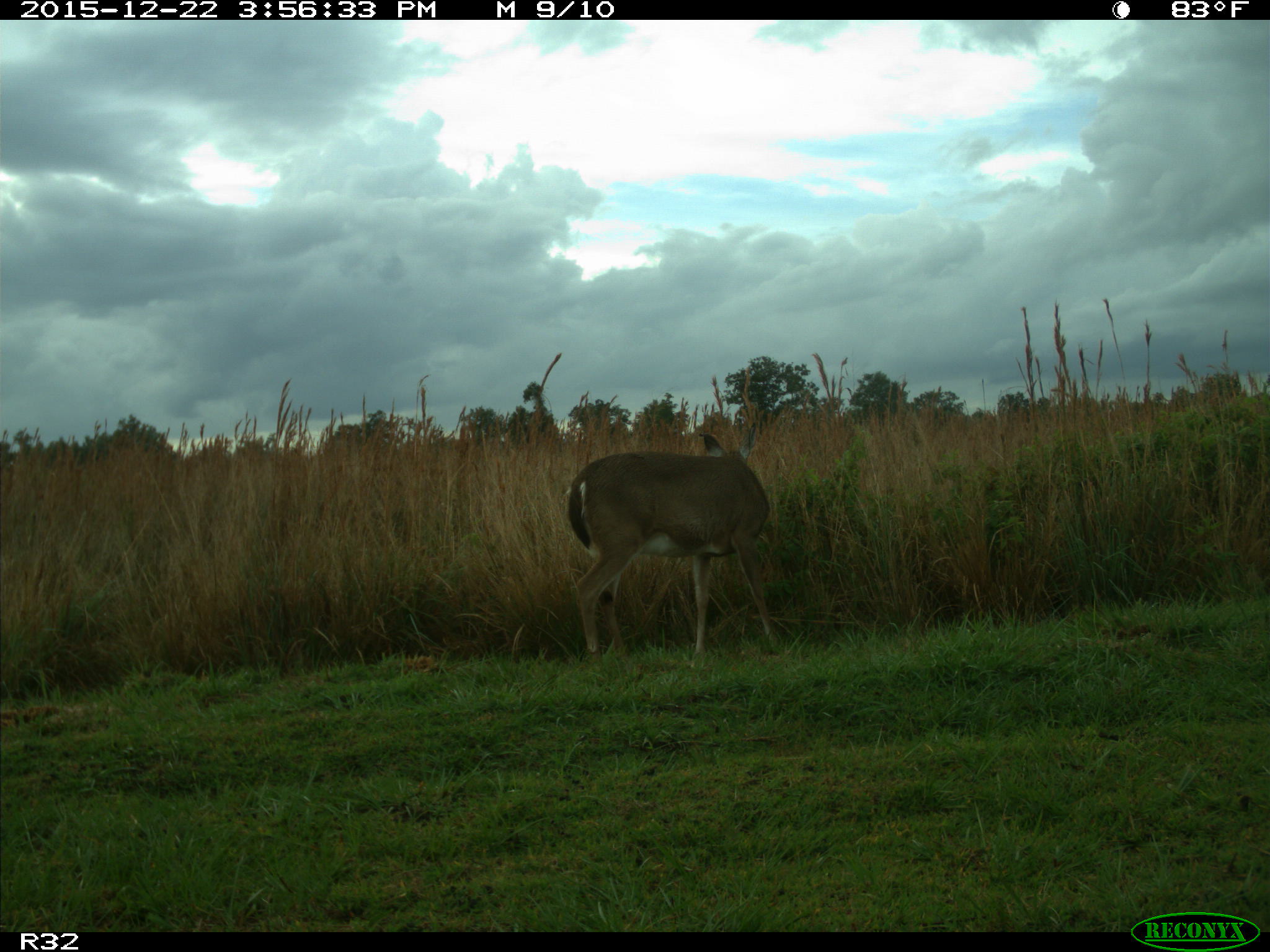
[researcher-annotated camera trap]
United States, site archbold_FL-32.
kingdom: Animalia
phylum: Chordata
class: Mammalia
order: Artiodactyla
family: Cervidae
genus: Odocoileus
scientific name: Odocoileus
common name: deer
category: unidentified deer